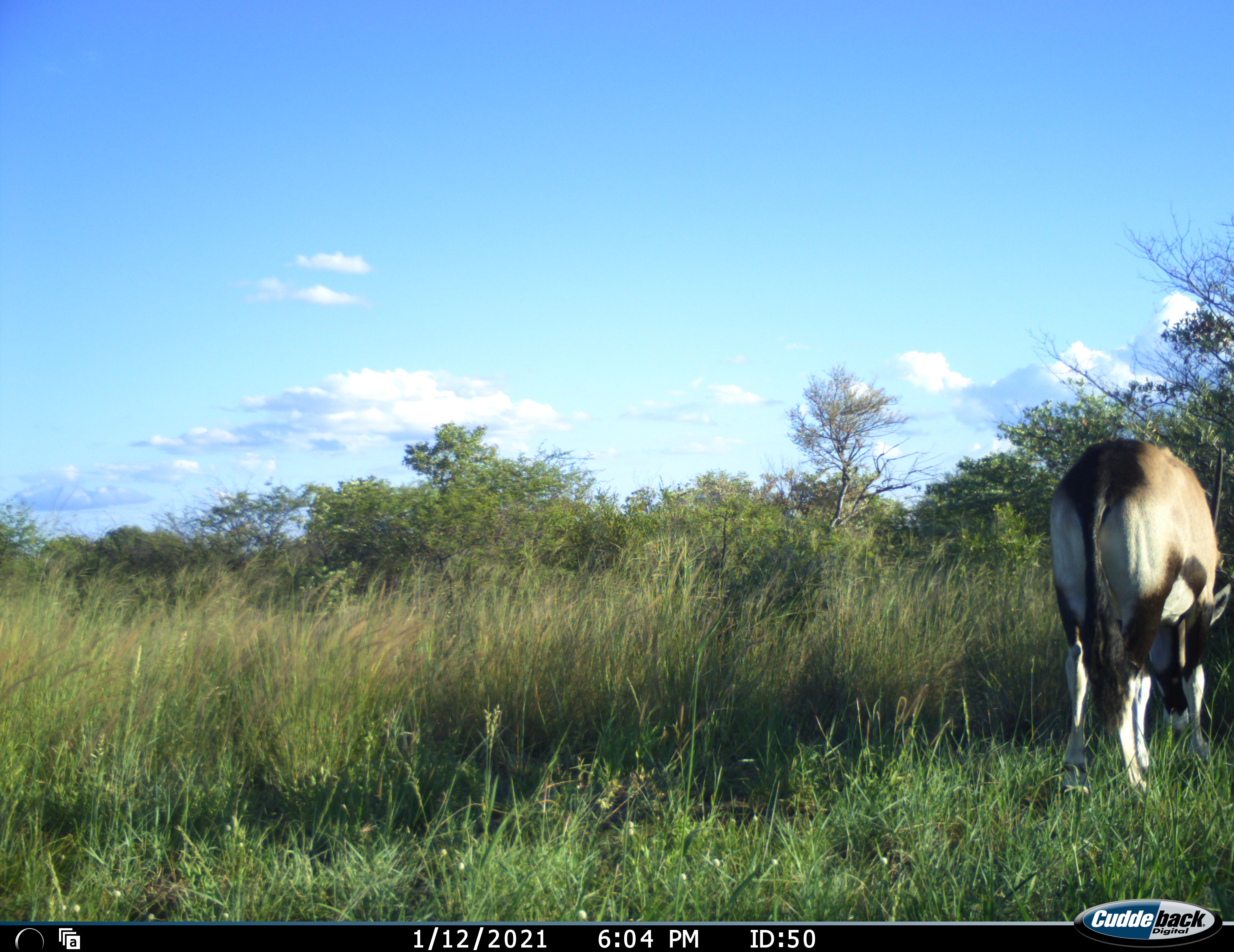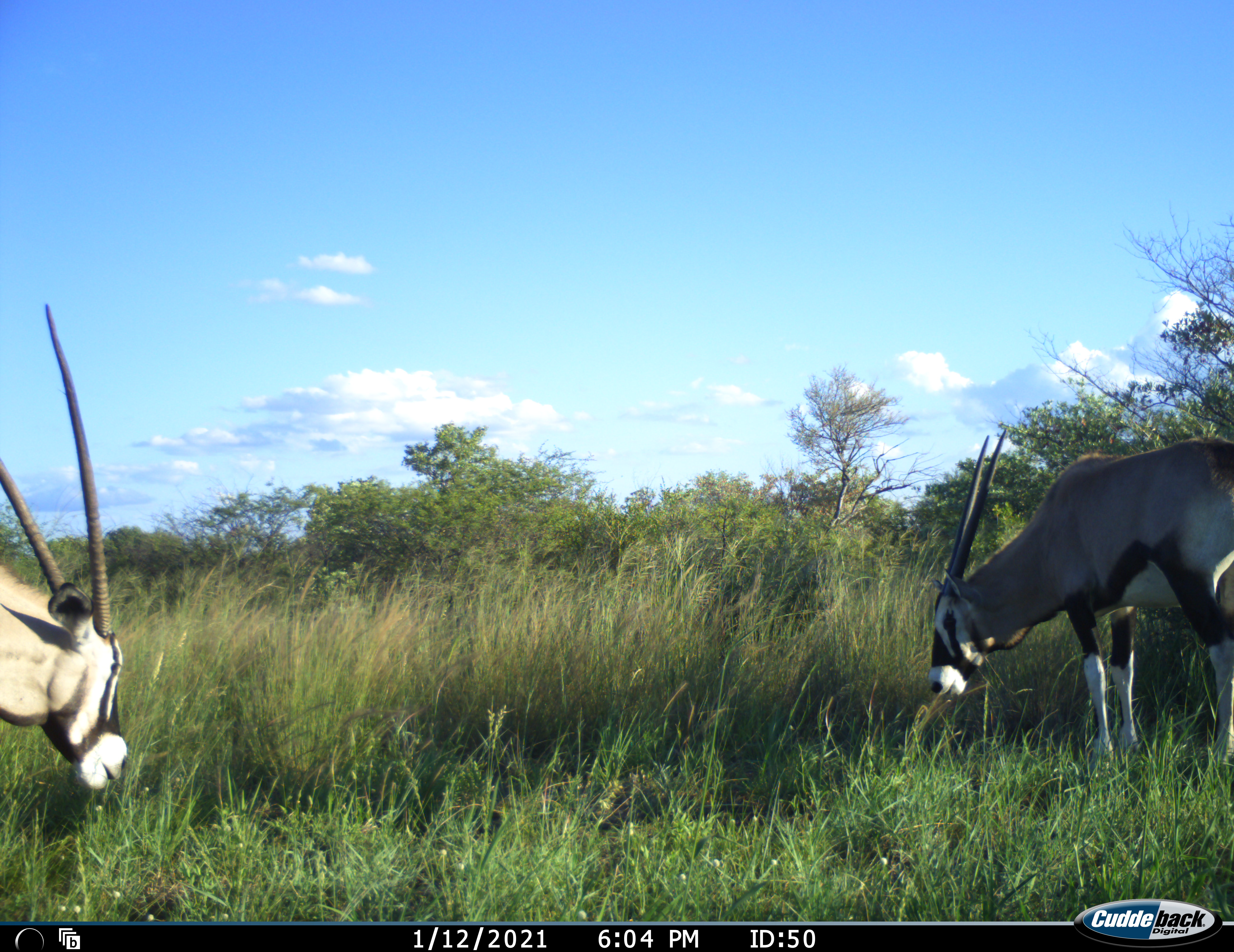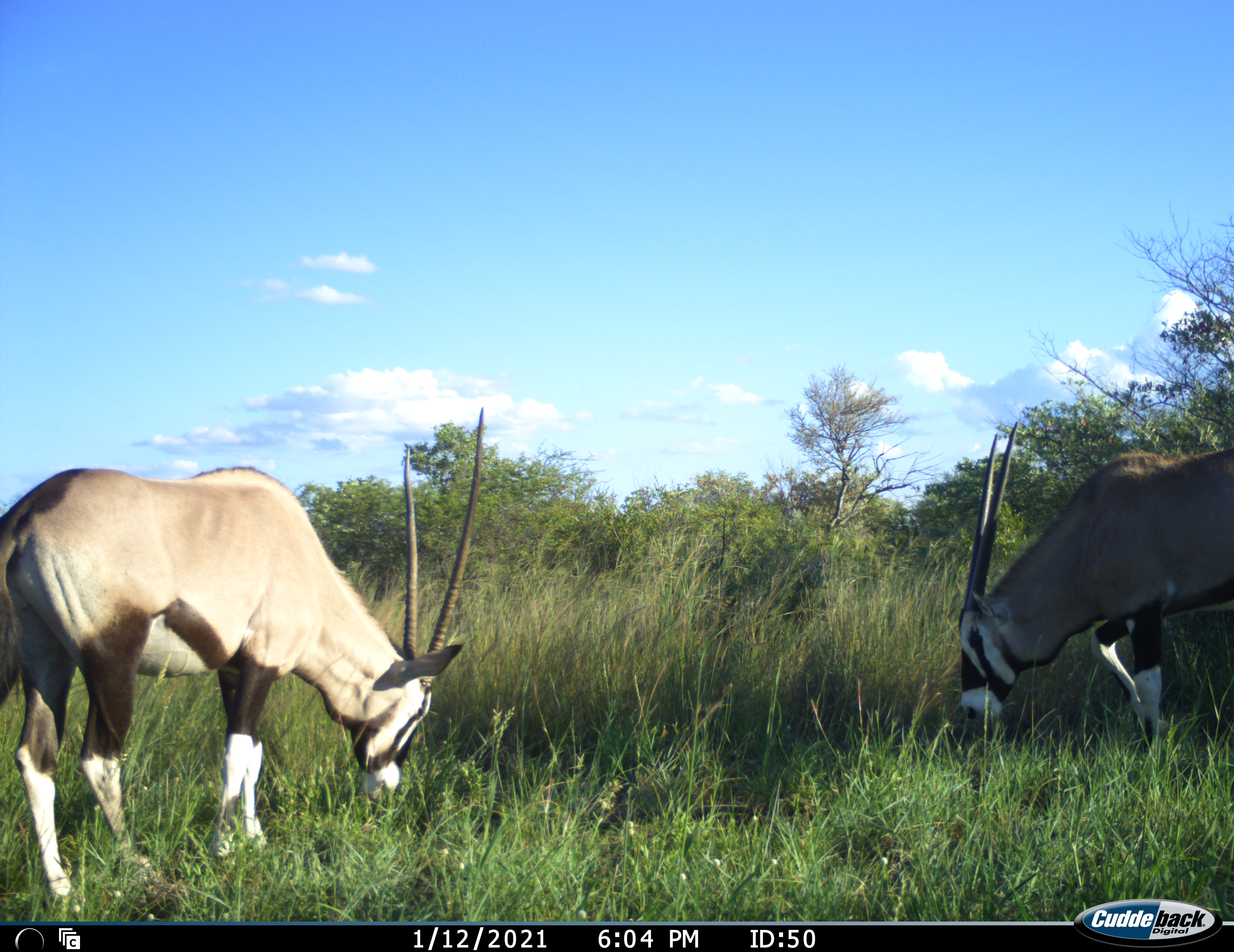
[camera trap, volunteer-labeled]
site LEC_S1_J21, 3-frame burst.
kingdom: Animalia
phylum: Chordata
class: Mammalia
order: Artiodactyla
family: Bovidae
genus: Oryx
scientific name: Oryx gazella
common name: gemsbok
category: oryx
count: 2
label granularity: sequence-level